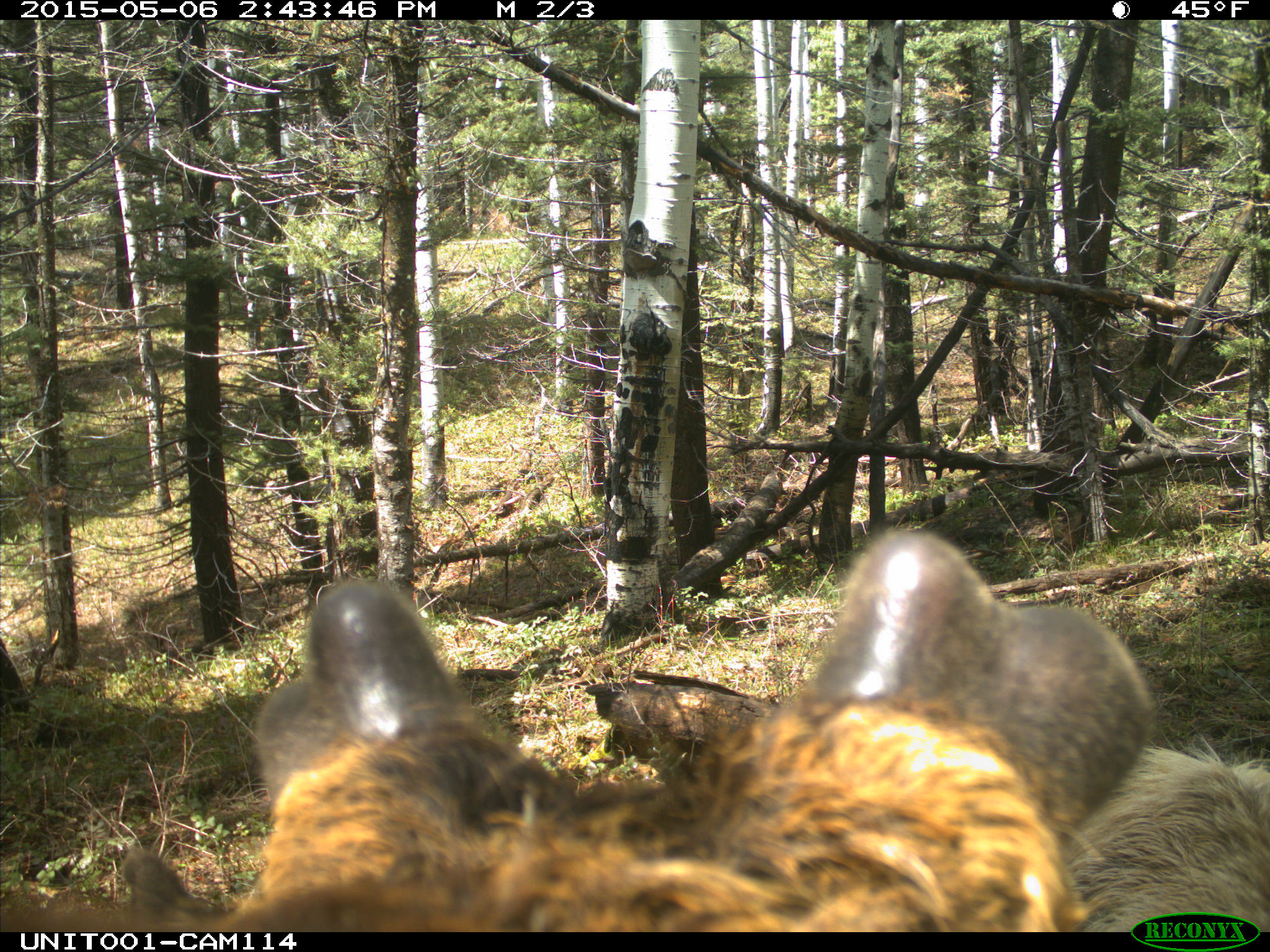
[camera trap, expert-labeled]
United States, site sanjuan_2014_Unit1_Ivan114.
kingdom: Animalia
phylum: Chordata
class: Mammalia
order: Artiodactyla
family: Cervidae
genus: Cervus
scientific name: Cervus elaphus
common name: red deer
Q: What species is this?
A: Cervus elaphus (red deer).